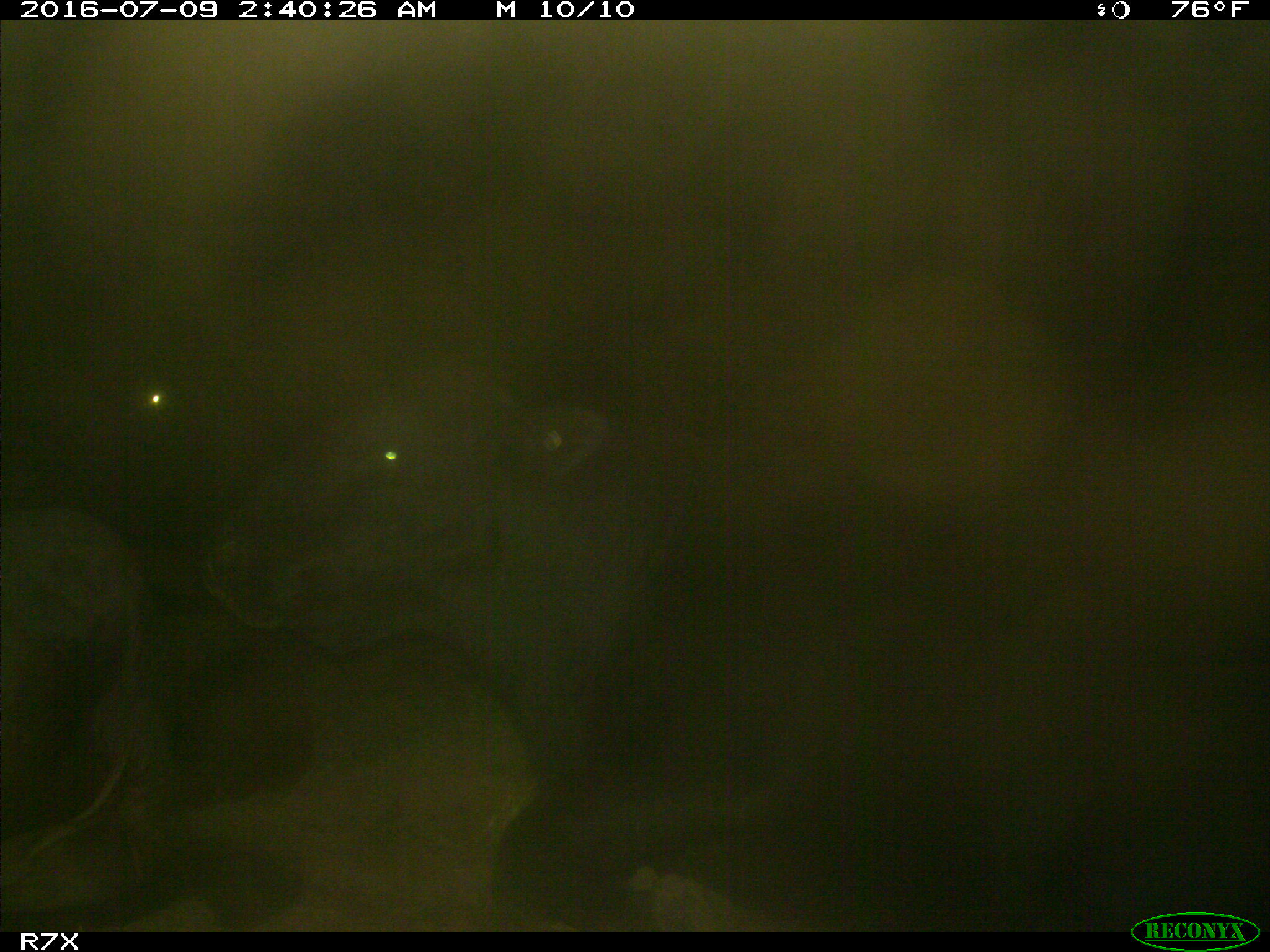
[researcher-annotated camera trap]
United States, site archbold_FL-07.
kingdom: Animalia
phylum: Chordata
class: Mammalia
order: Artiodactyla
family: Bovidae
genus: Bos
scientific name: Bos taurus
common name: domestic cow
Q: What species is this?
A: Bos taurus (domestic cow).